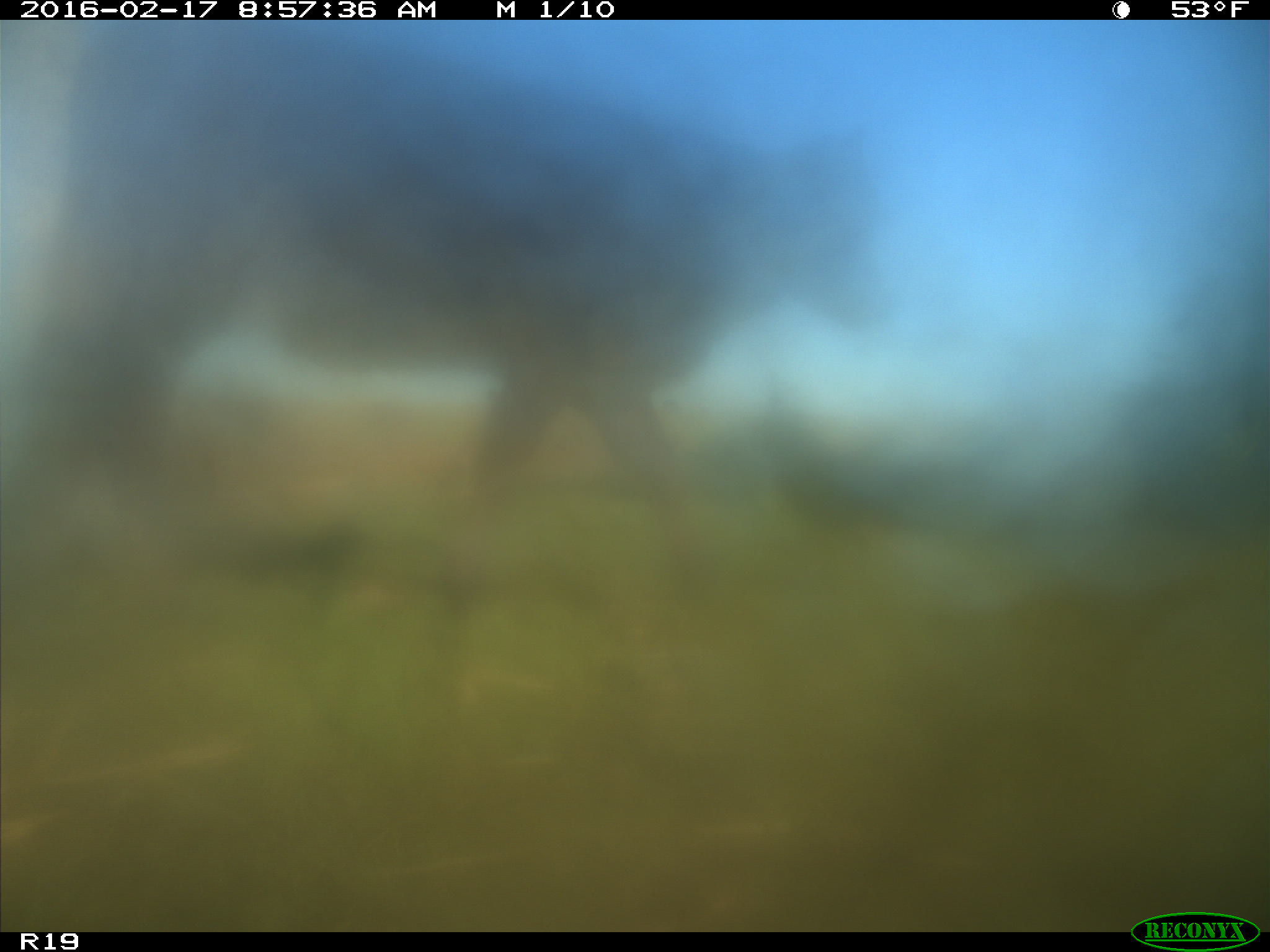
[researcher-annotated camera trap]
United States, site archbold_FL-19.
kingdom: Animalia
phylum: Chordata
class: Mammalia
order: Artiodactyla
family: Bovidae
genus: Bos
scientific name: Bos taurus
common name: domestic cow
Bos taurus (domestic cow).